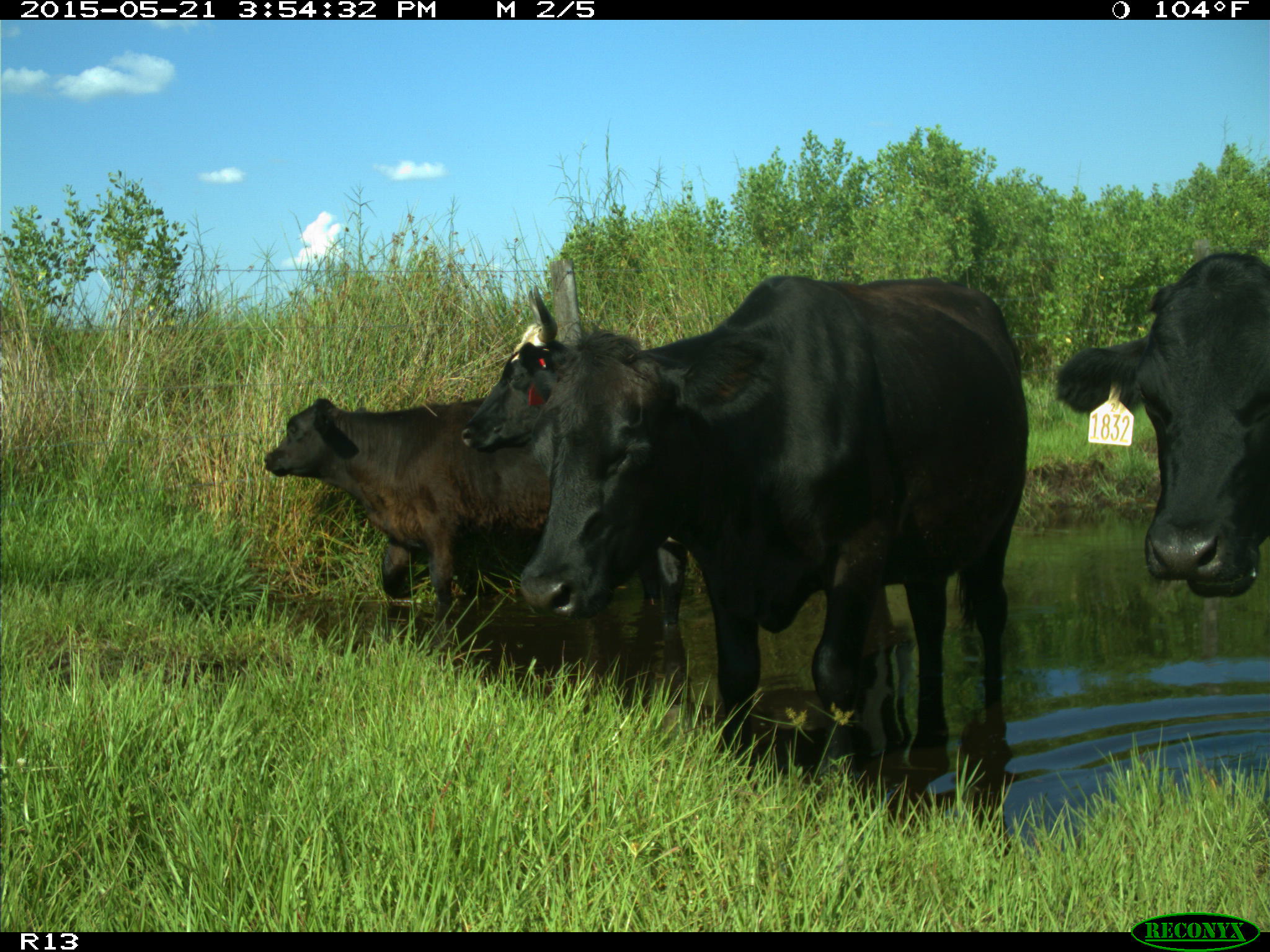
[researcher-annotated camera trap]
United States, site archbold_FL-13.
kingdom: Animalia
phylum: Chordata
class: Mammalia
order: Artiodactyla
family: Bovidae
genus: Bos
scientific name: Bos taurus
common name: domestic cow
Bos taurus (domestic cow).